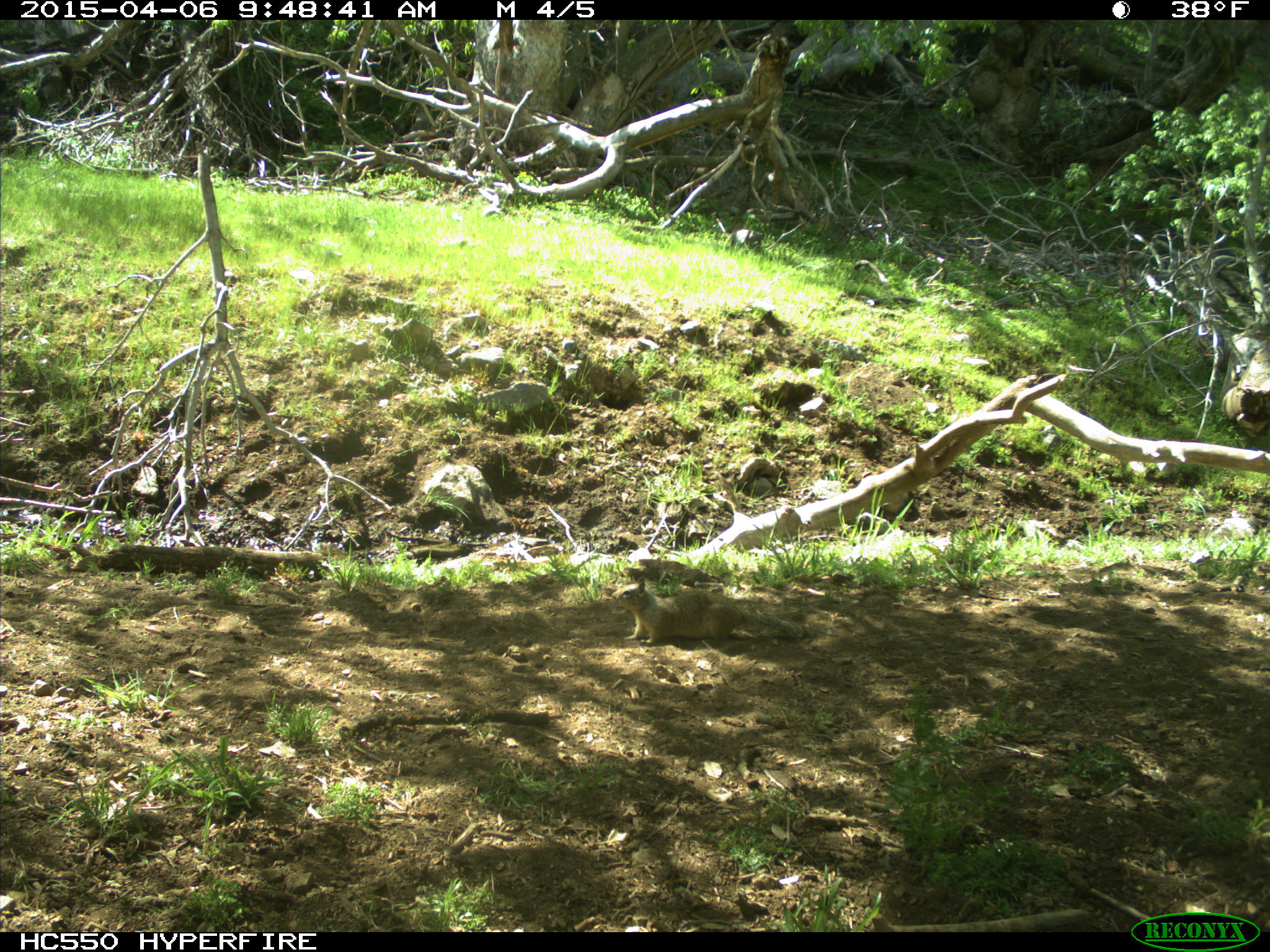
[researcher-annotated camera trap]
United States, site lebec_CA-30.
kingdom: Animalia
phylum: Chordata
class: Mammalia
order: Rodentia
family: Sciuridae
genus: Otospermophilus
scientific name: Otospermophilus beecheyi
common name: california ground squirrel